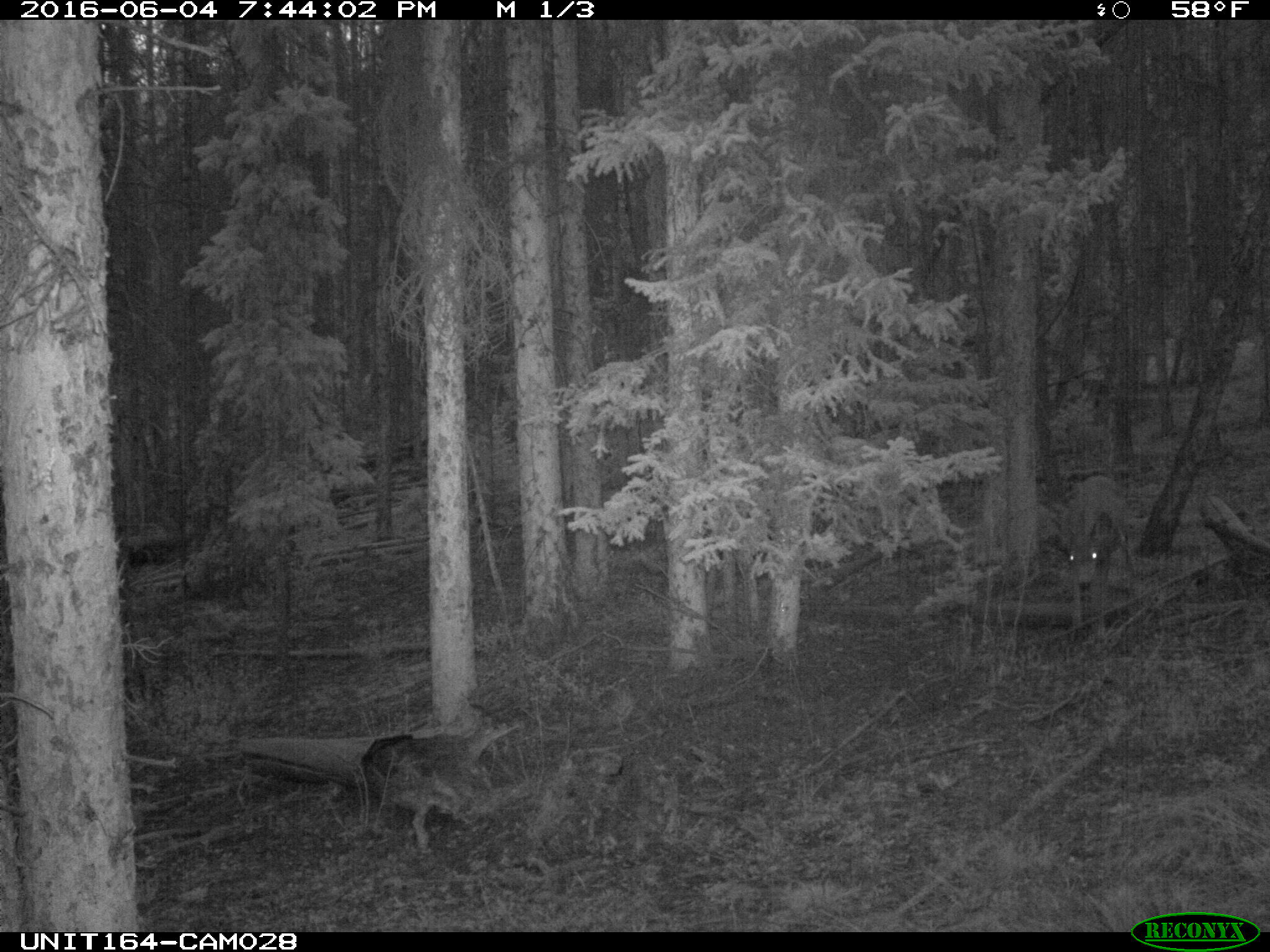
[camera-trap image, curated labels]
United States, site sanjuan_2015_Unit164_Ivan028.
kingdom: Animalia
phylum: Chordata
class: Mammalia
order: Artiodactyla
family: Cervidae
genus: Odocoileus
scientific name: Odocoileus hemionus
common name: mule deer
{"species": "Odocoileus hemionus (mule deer)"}